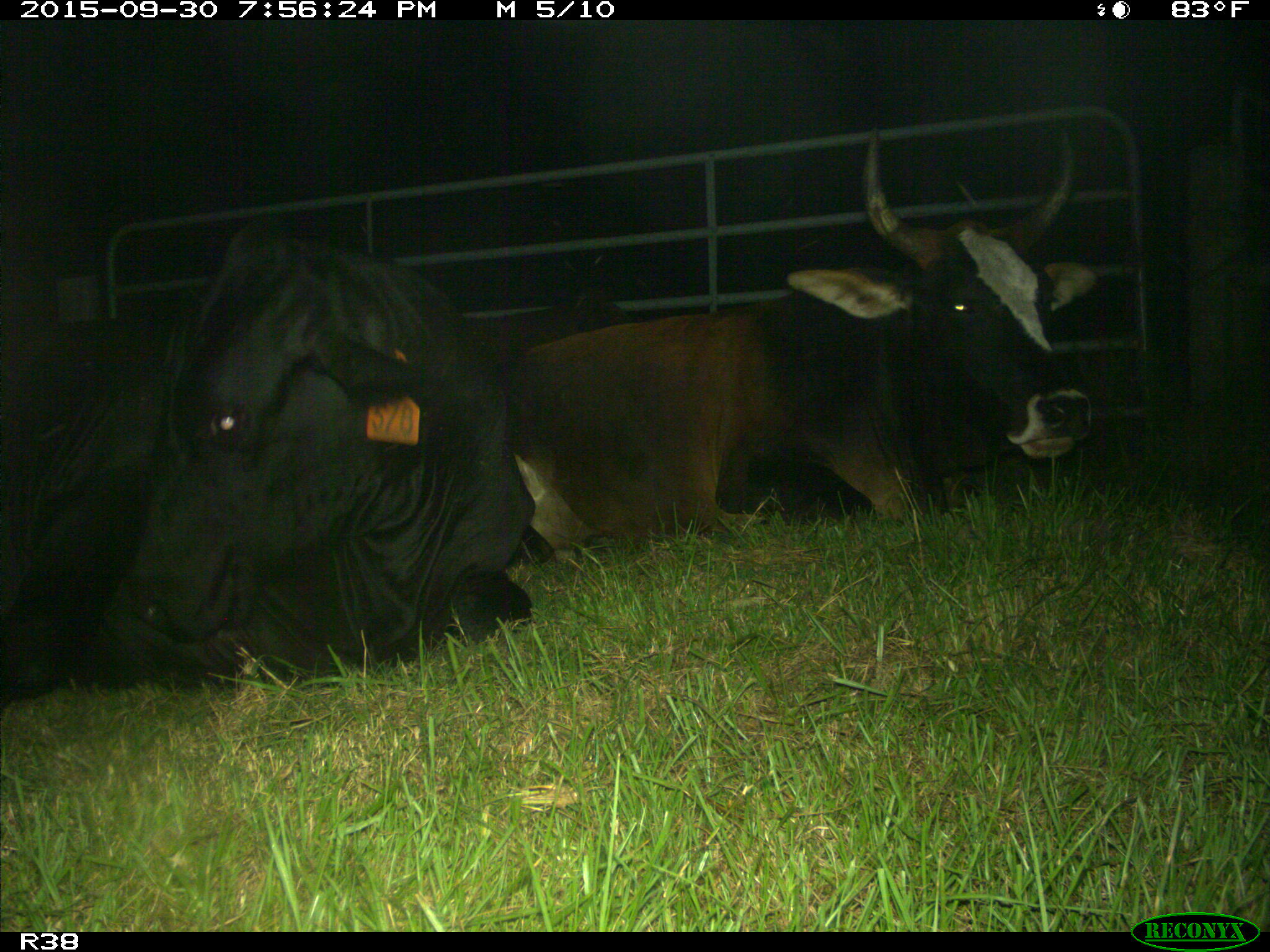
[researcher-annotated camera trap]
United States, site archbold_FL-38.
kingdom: Animalia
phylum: Chordata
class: Mammalia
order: Artiodactyla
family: Bovidae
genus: Bos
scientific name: Bos taurus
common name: domestic cow